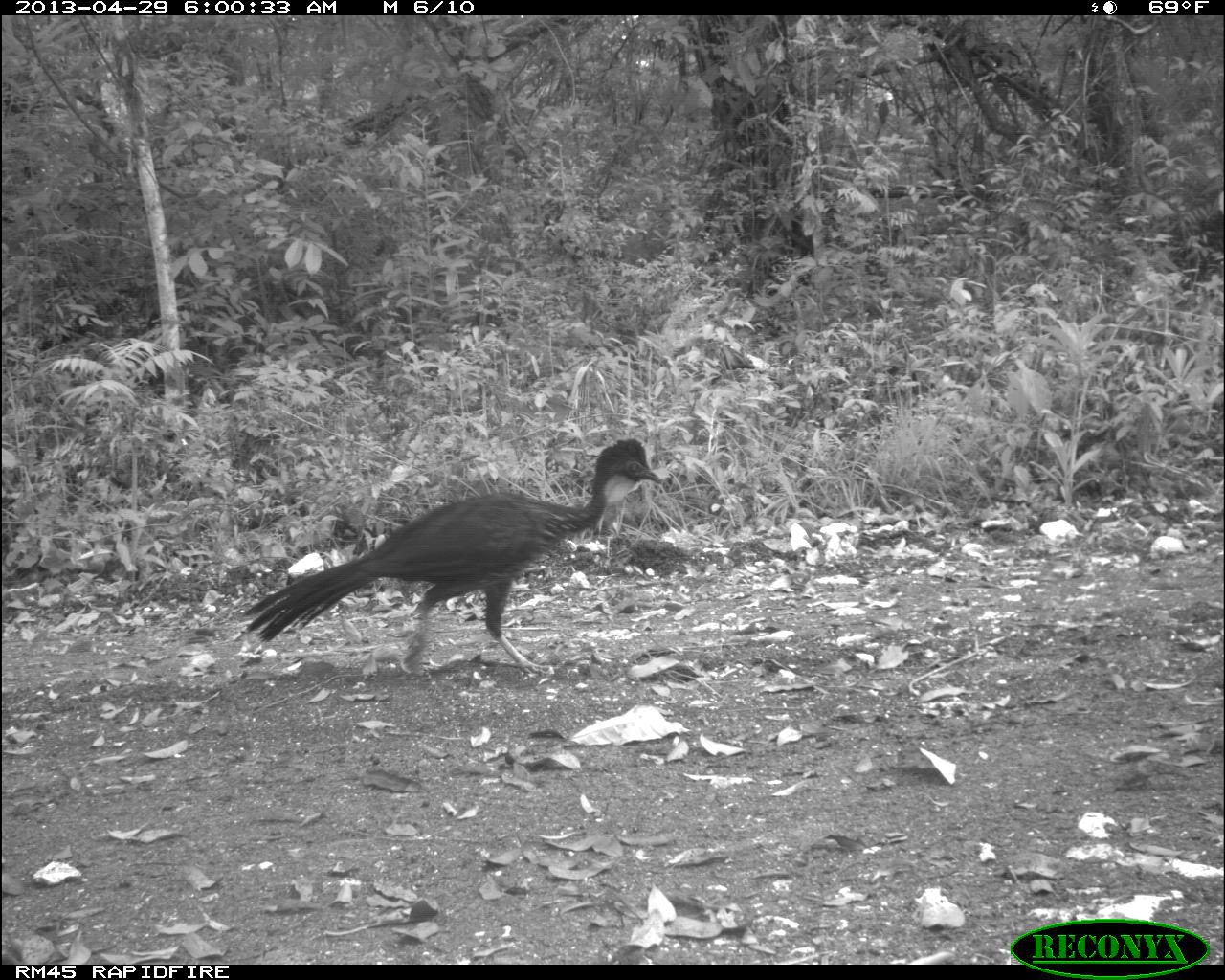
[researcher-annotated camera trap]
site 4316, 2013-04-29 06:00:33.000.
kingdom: Animalia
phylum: Chordata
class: Aves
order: Galliformes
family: Cracidae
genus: Penelope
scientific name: Penelope purpurascens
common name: crested guan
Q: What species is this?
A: Penelope purpurascens (crested guan).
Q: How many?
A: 3.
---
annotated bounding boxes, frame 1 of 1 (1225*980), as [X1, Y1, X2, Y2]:
penelope purpurascens: [243, 440, 659, 675]